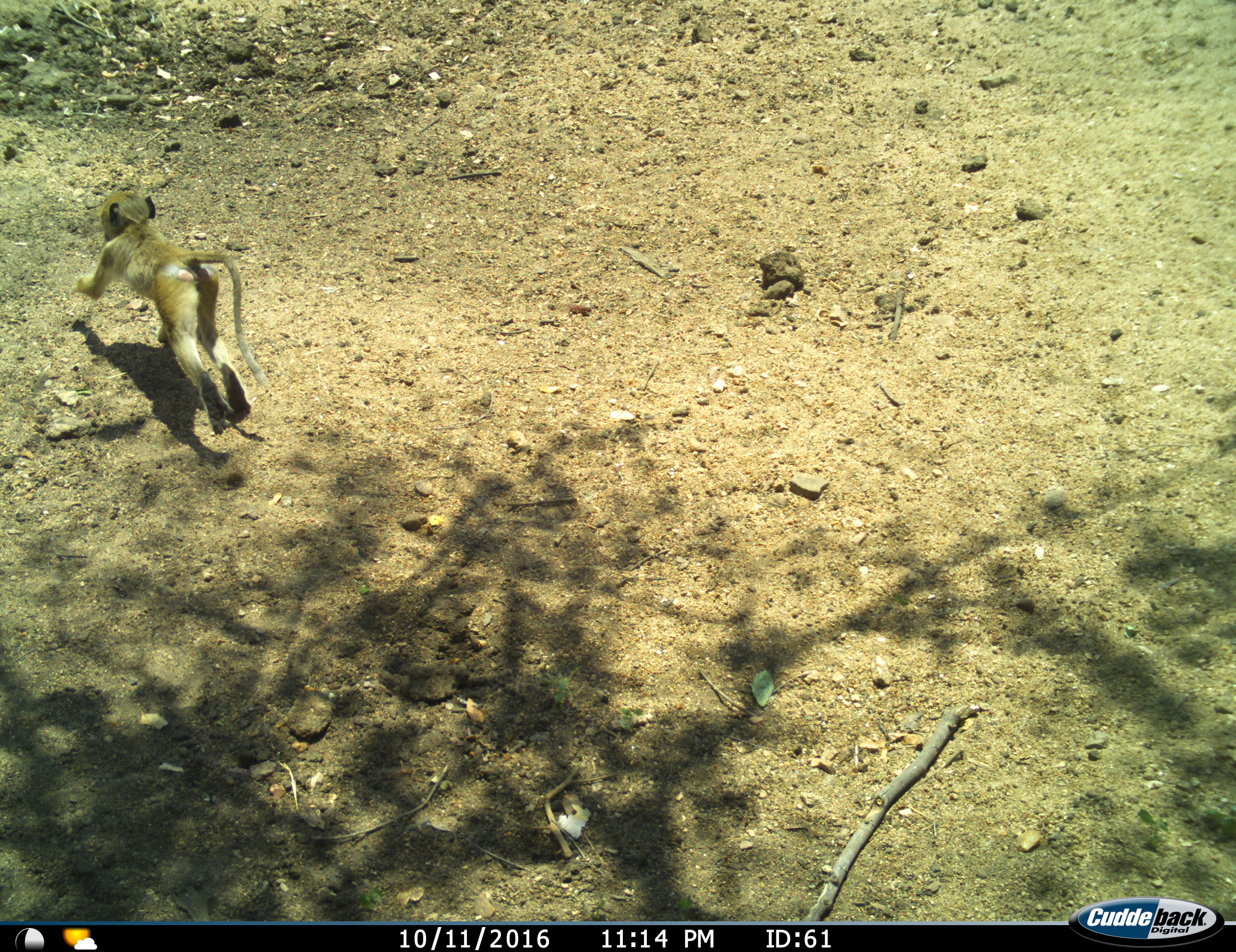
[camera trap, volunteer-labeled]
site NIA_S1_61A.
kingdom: Animalia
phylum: Chordata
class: Mammalia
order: Primates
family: Cercopithecidae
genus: Papio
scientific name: Papio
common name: baboon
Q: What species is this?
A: Baboon (Papio).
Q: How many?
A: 1.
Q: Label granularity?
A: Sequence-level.